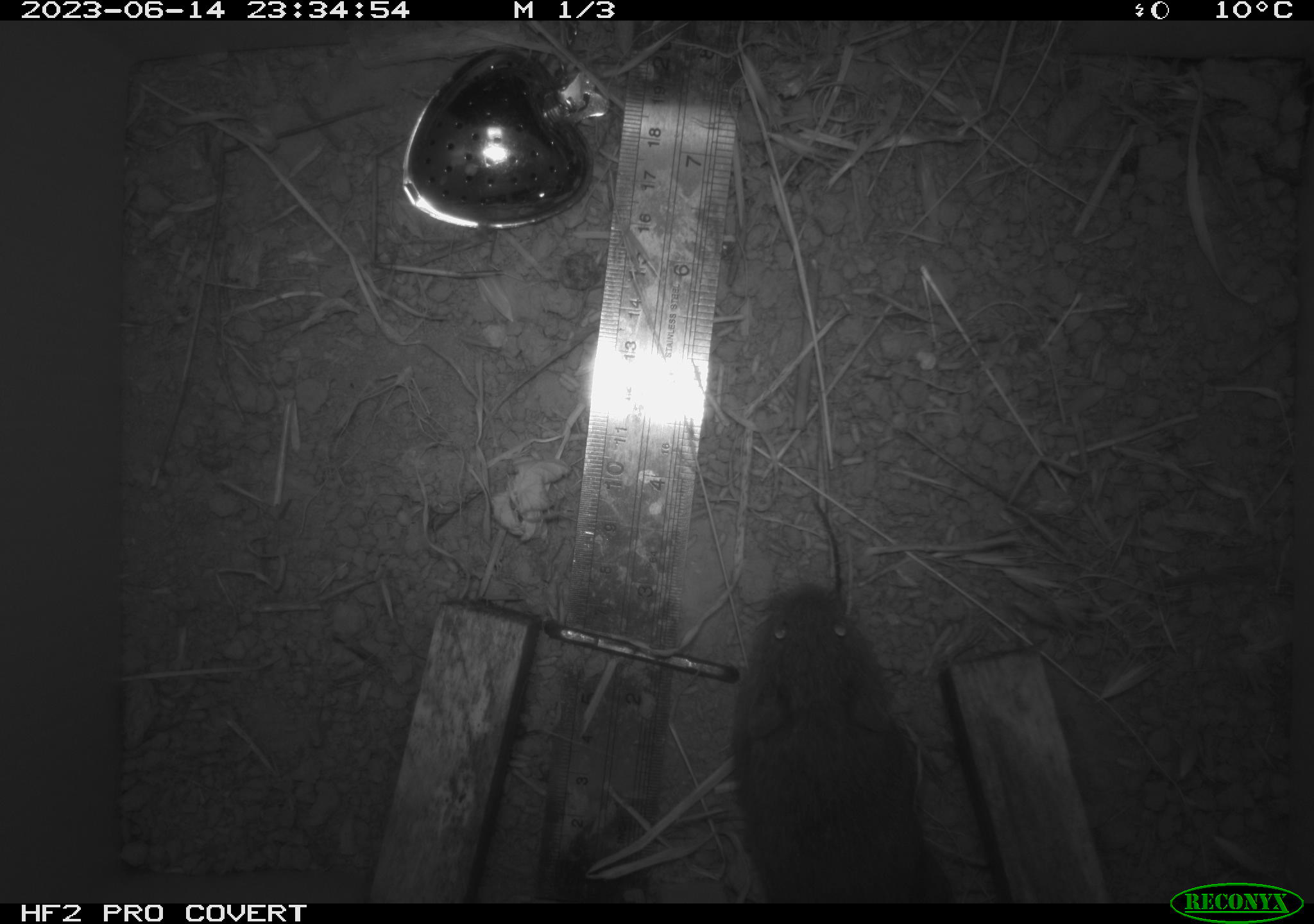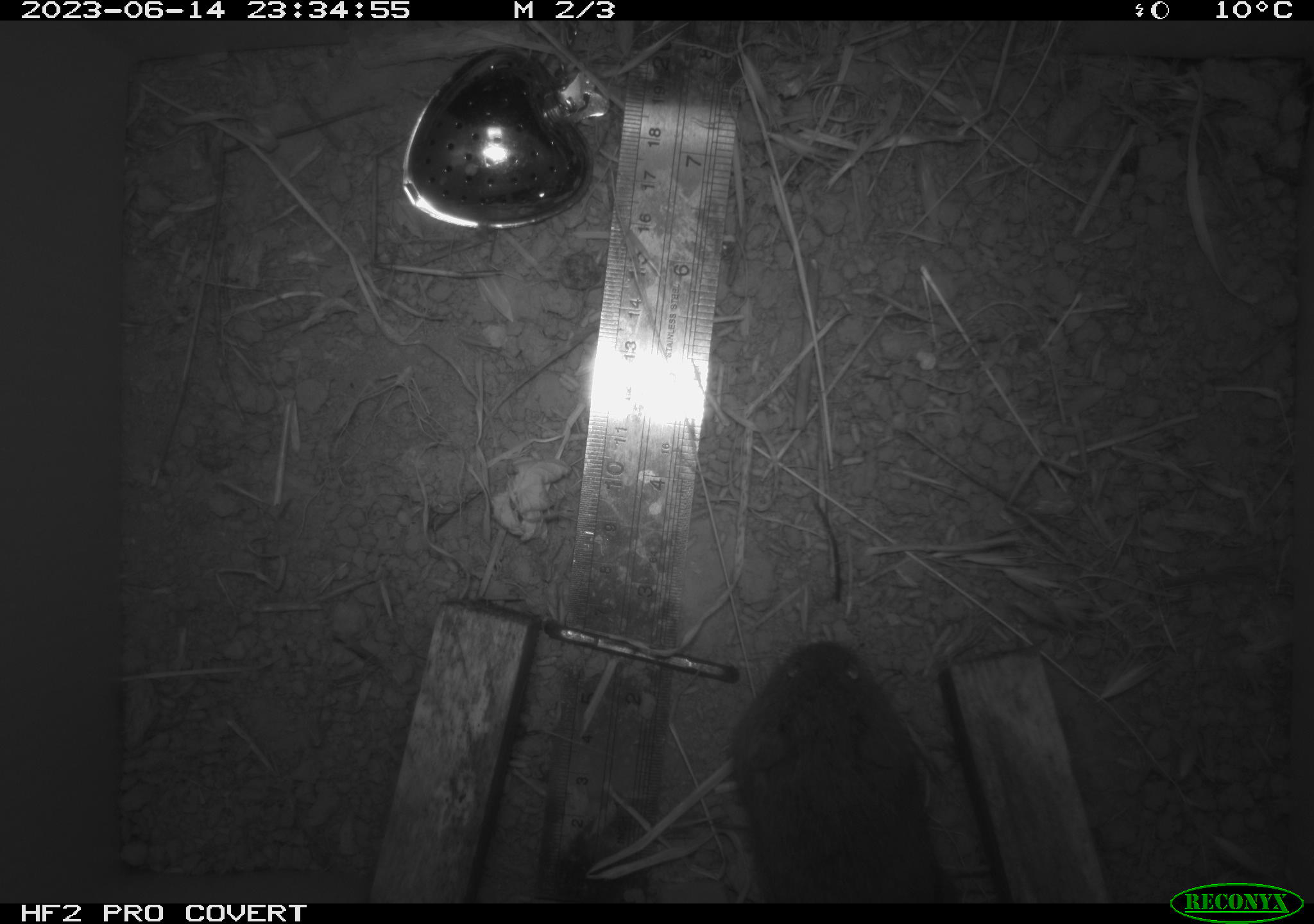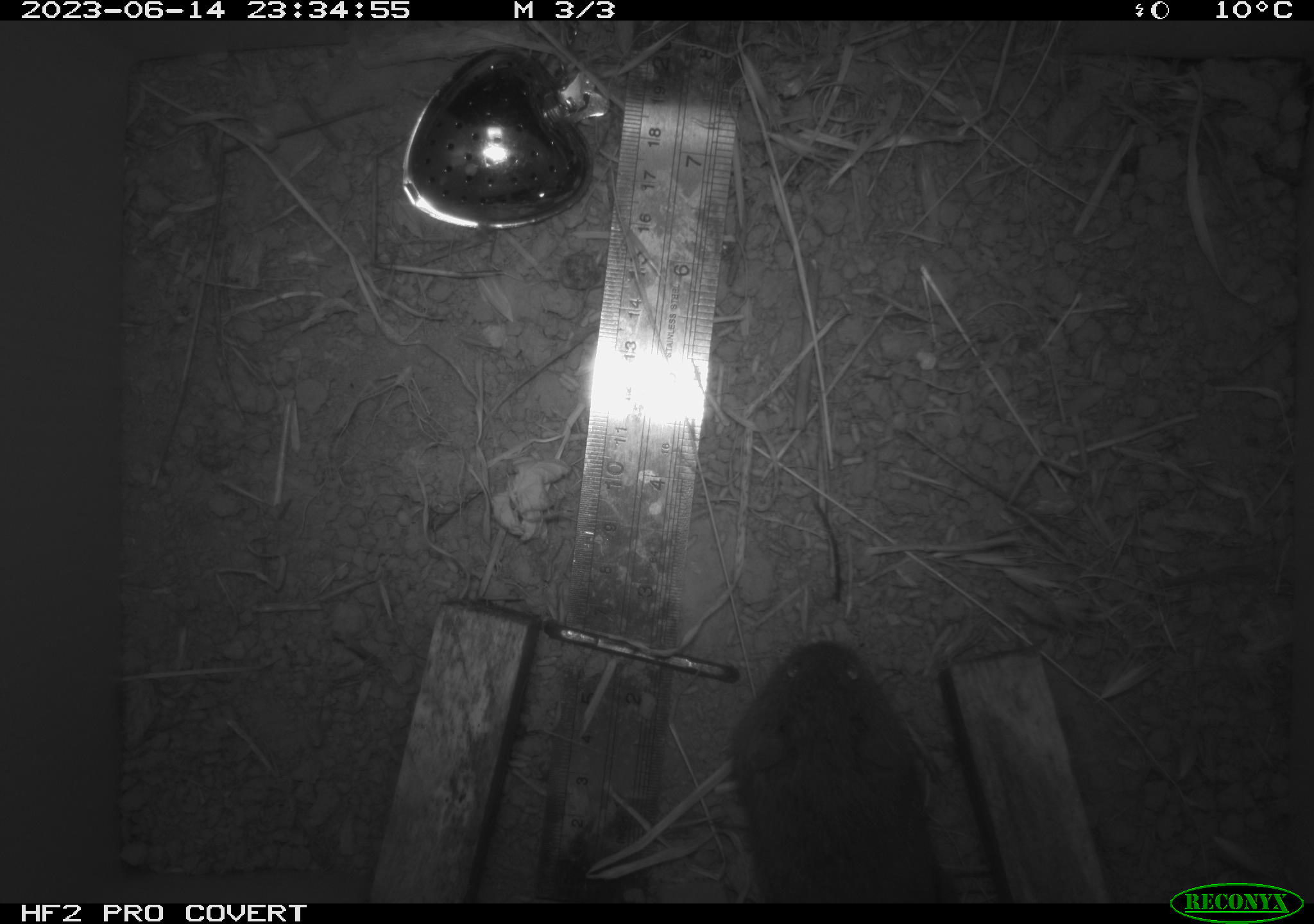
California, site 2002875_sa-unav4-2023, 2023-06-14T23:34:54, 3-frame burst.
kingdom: Animalia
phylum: Chordata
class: Mammalia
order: Rodentia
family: Cricetidae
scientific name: Arvicolinae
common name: voles, lemmings, and muskrats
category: arvicolinae subfamily